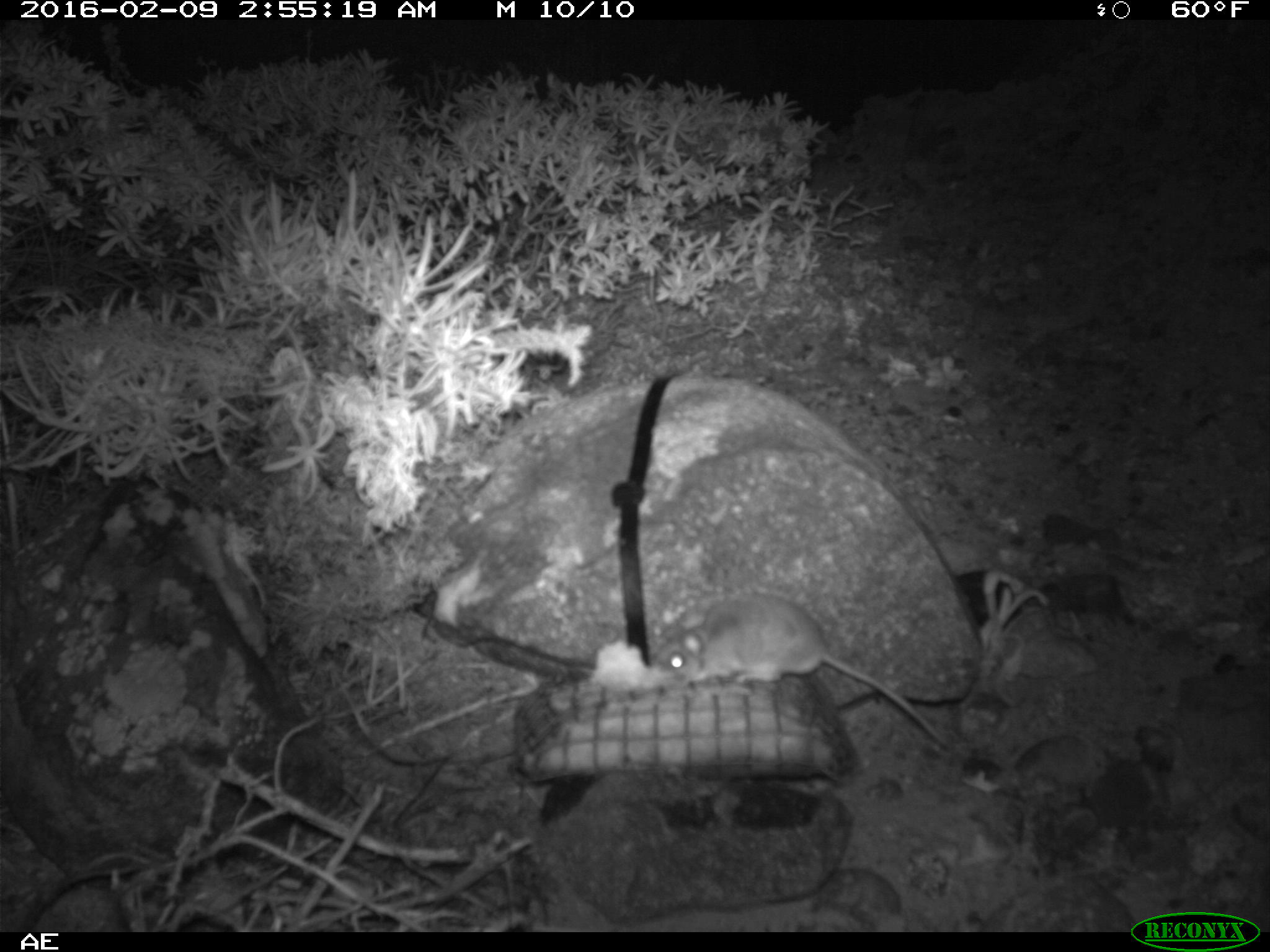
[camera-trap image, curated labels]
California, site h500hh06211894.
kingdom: Animalia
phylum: Chordata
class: Mammalia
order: Rodentia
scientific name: Rodentia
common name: rodent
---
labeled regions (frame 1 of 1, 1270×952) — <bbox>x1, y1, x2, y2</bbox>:
rodent: <bbox>648, 595, 952, 747</bbox>